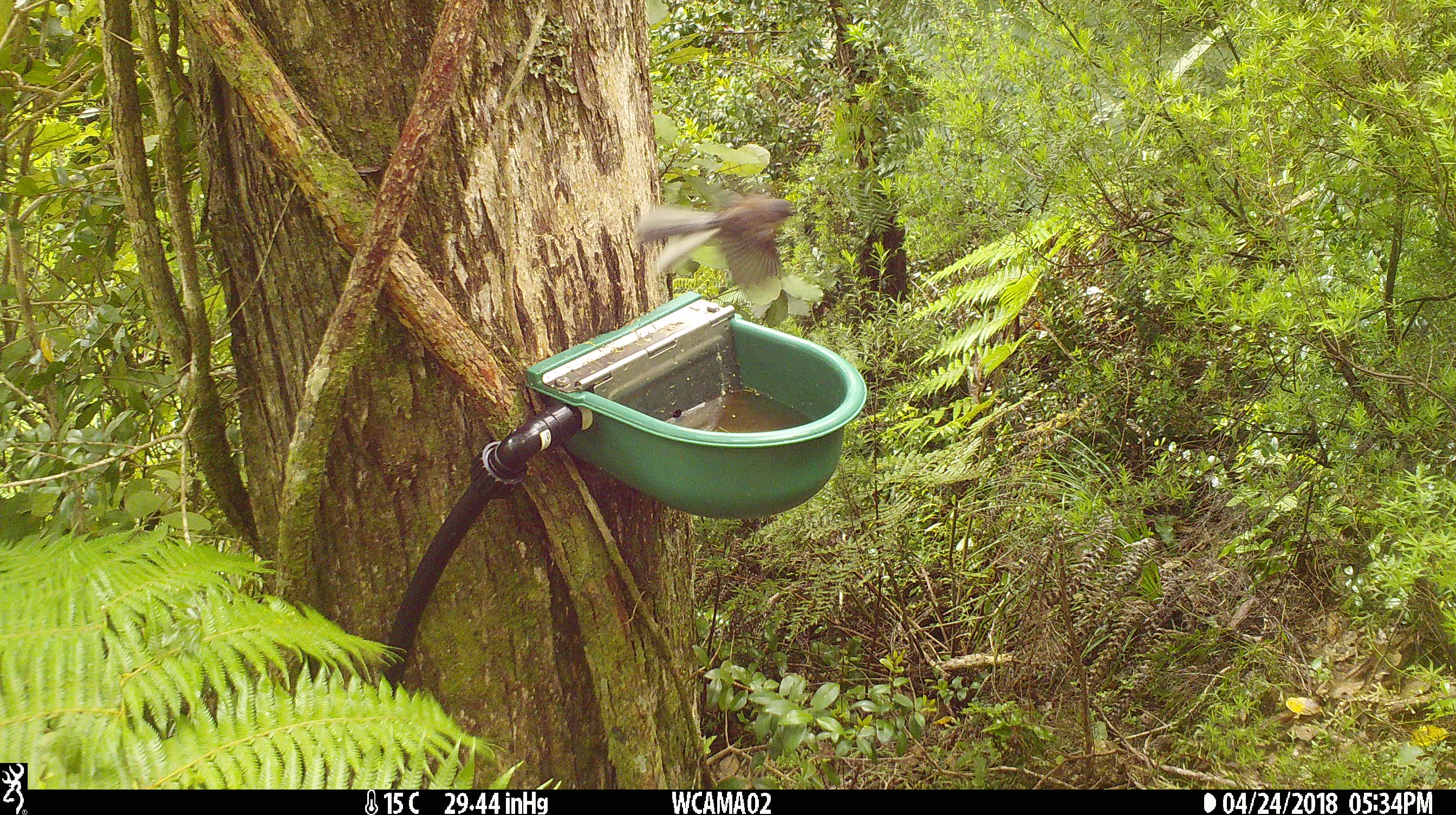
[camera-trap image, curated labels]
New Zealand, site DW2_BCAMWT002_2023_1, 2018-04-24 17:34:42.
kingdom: Animalia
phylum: Chordata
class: Aves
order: Passeriformes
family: Rhipiduridae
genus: Rhipidura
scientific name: Rhipidura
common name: fantails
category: fantail